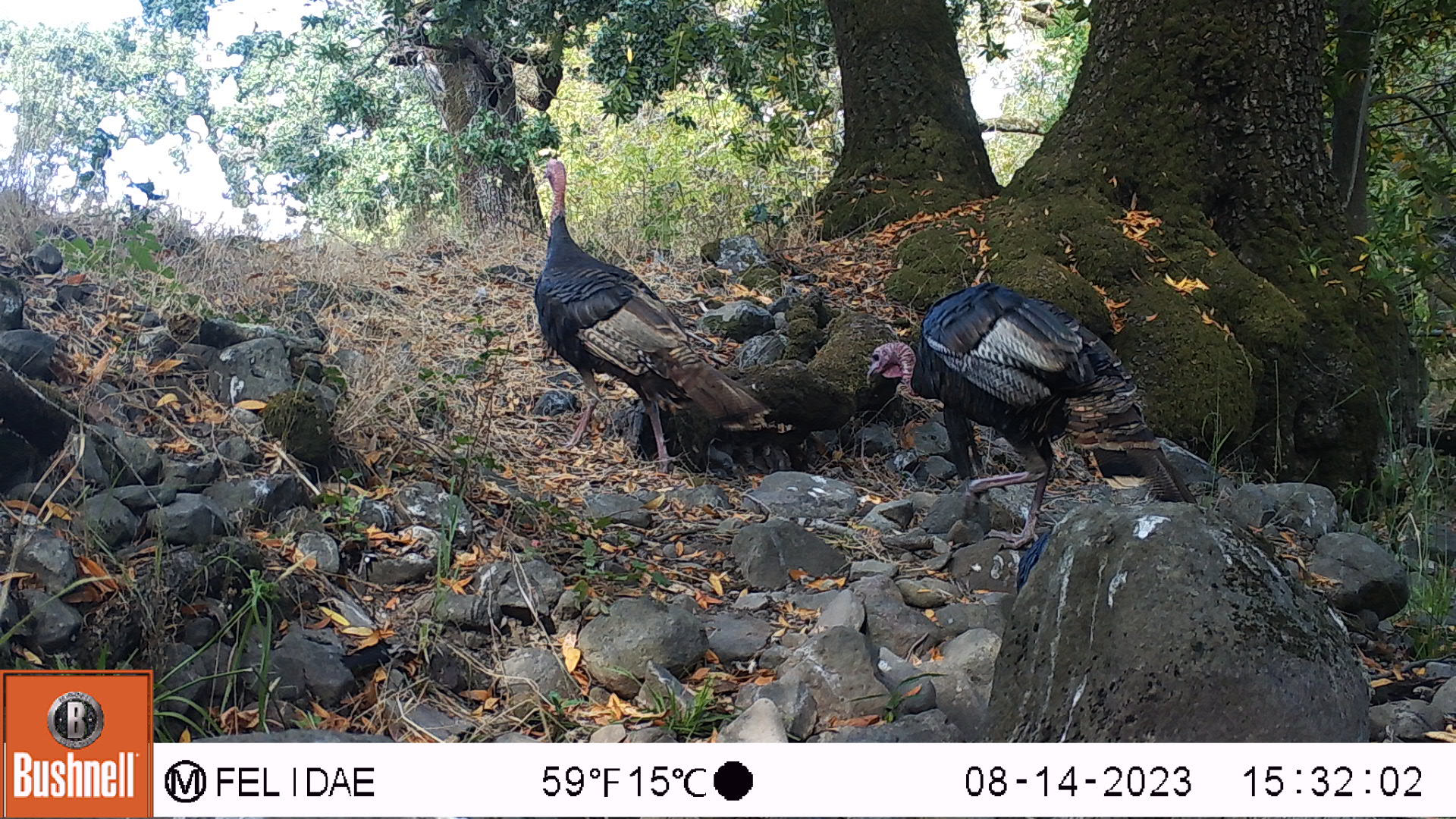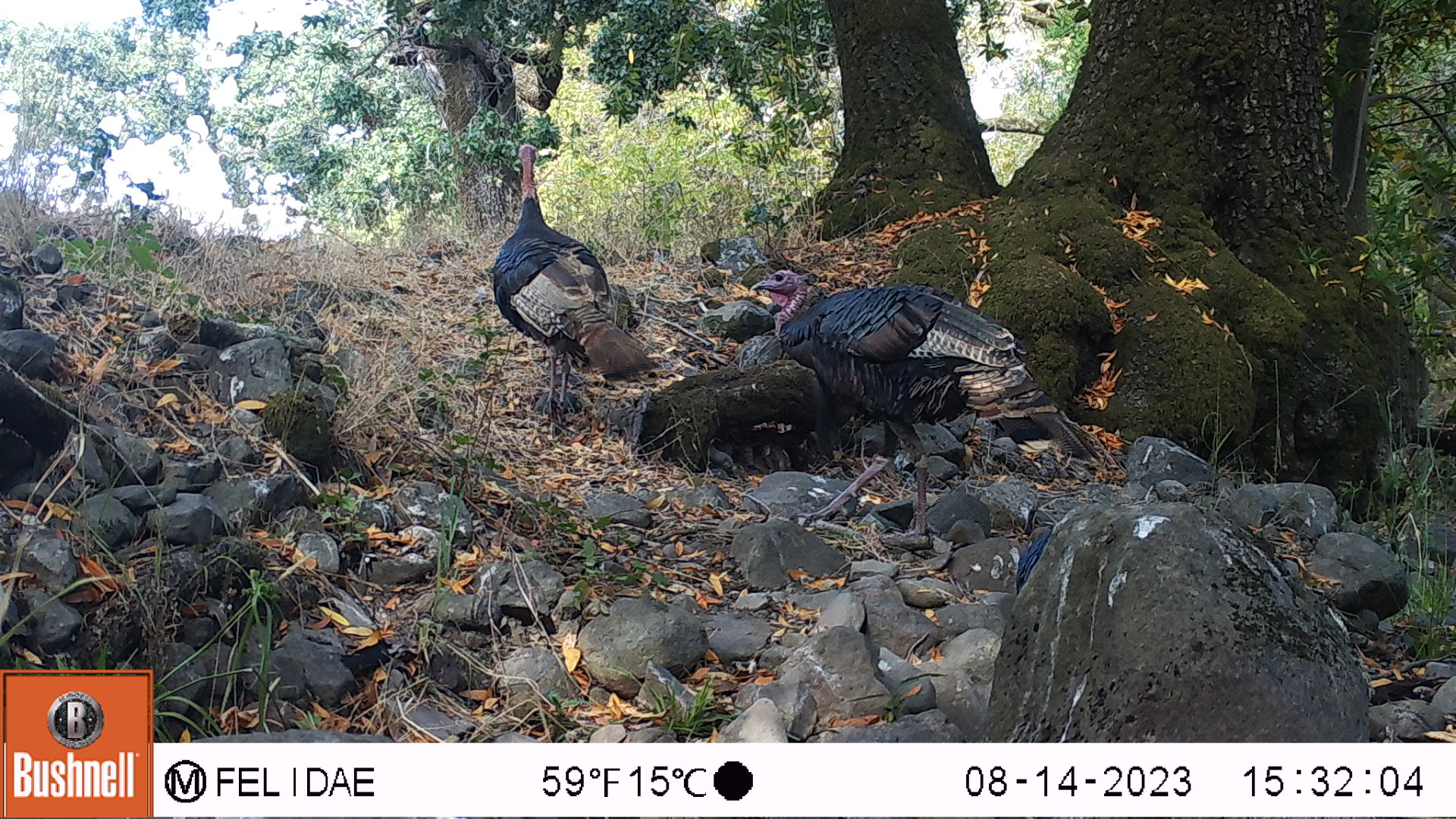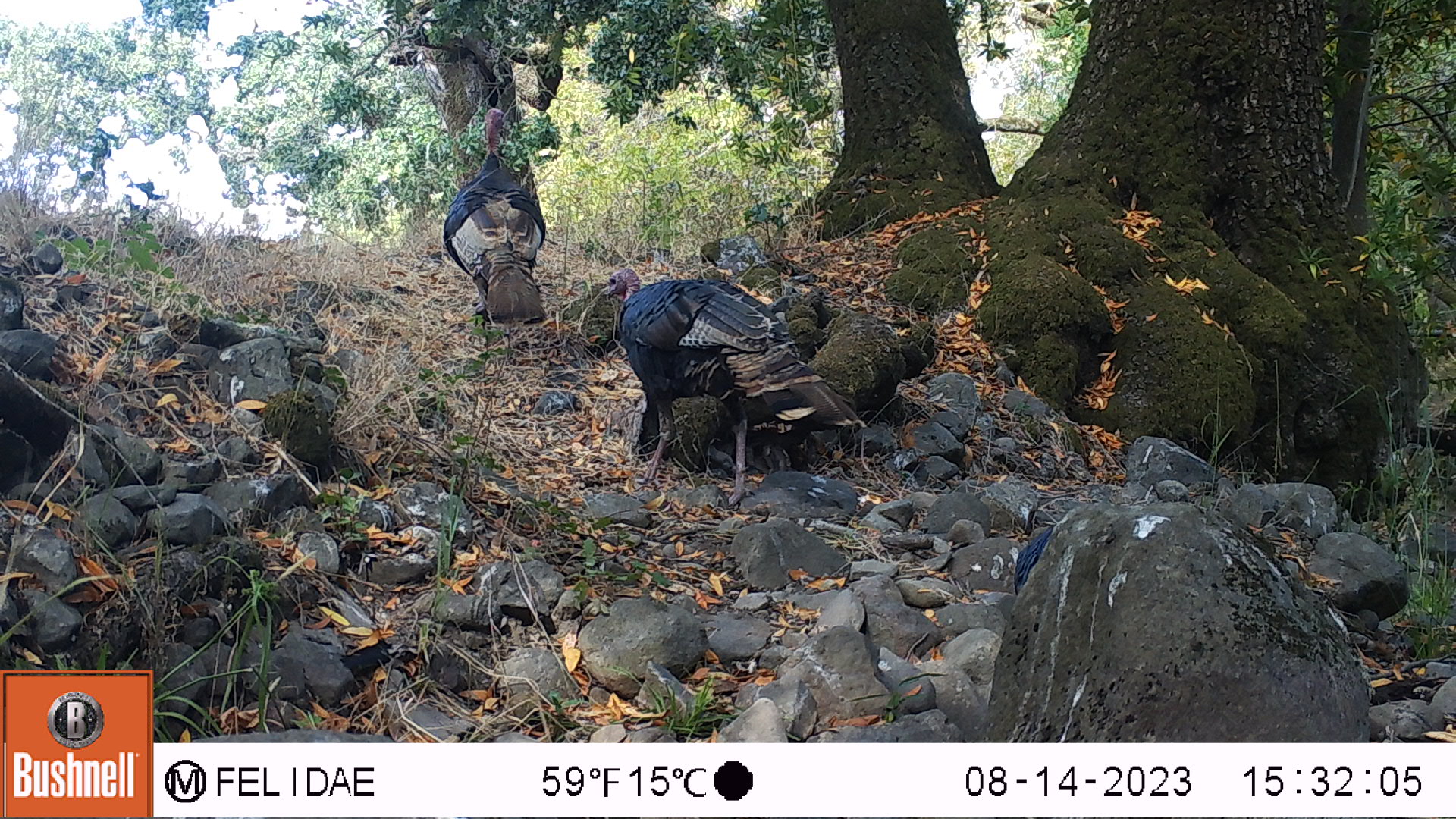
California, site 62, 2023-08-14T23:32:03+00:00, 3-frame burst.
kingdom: Animalia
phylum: Chordata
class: Aves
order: Galliformes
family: Phasianidae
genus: Meleagris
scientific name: Meleagris gallopavo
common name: turkey